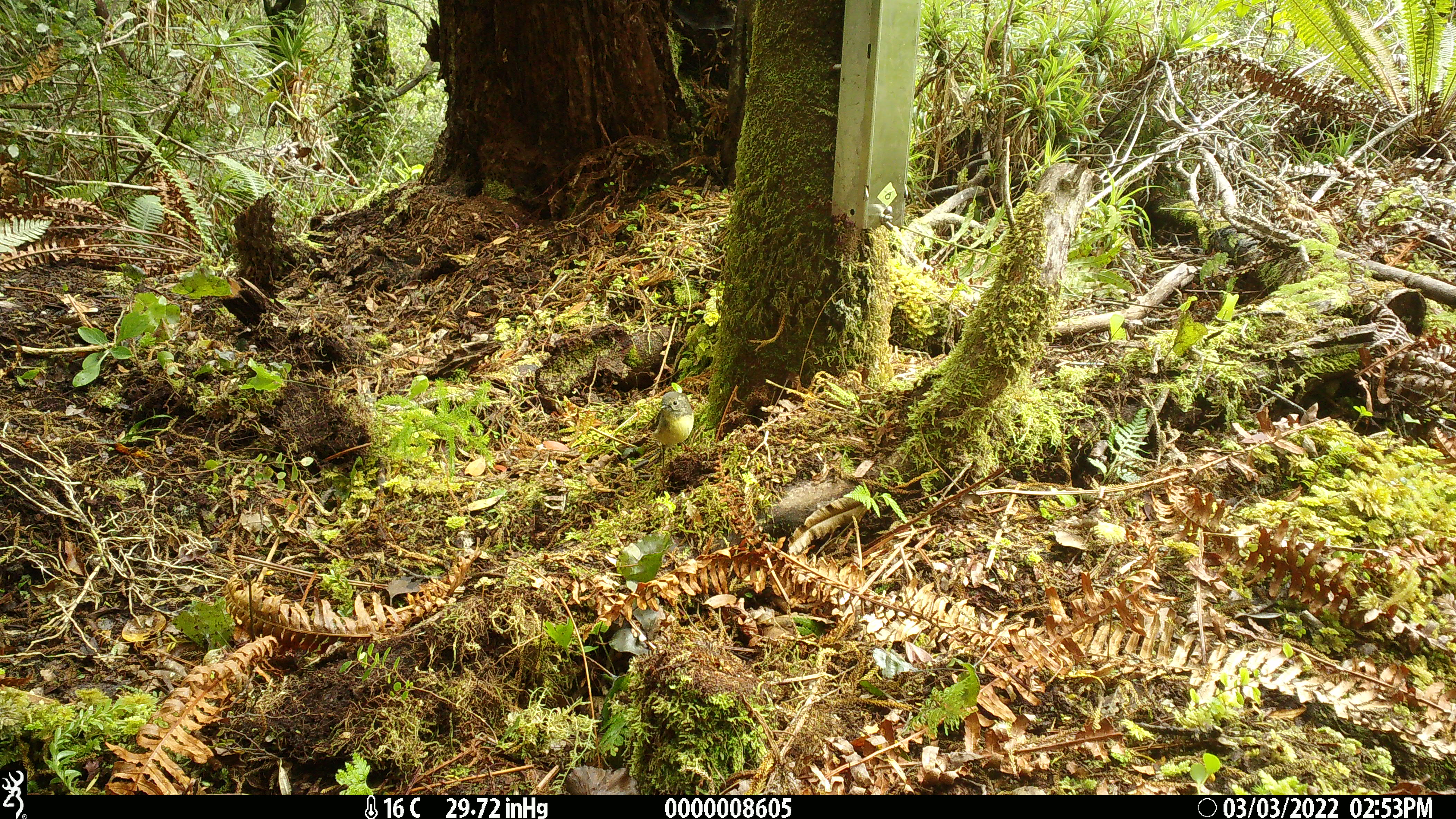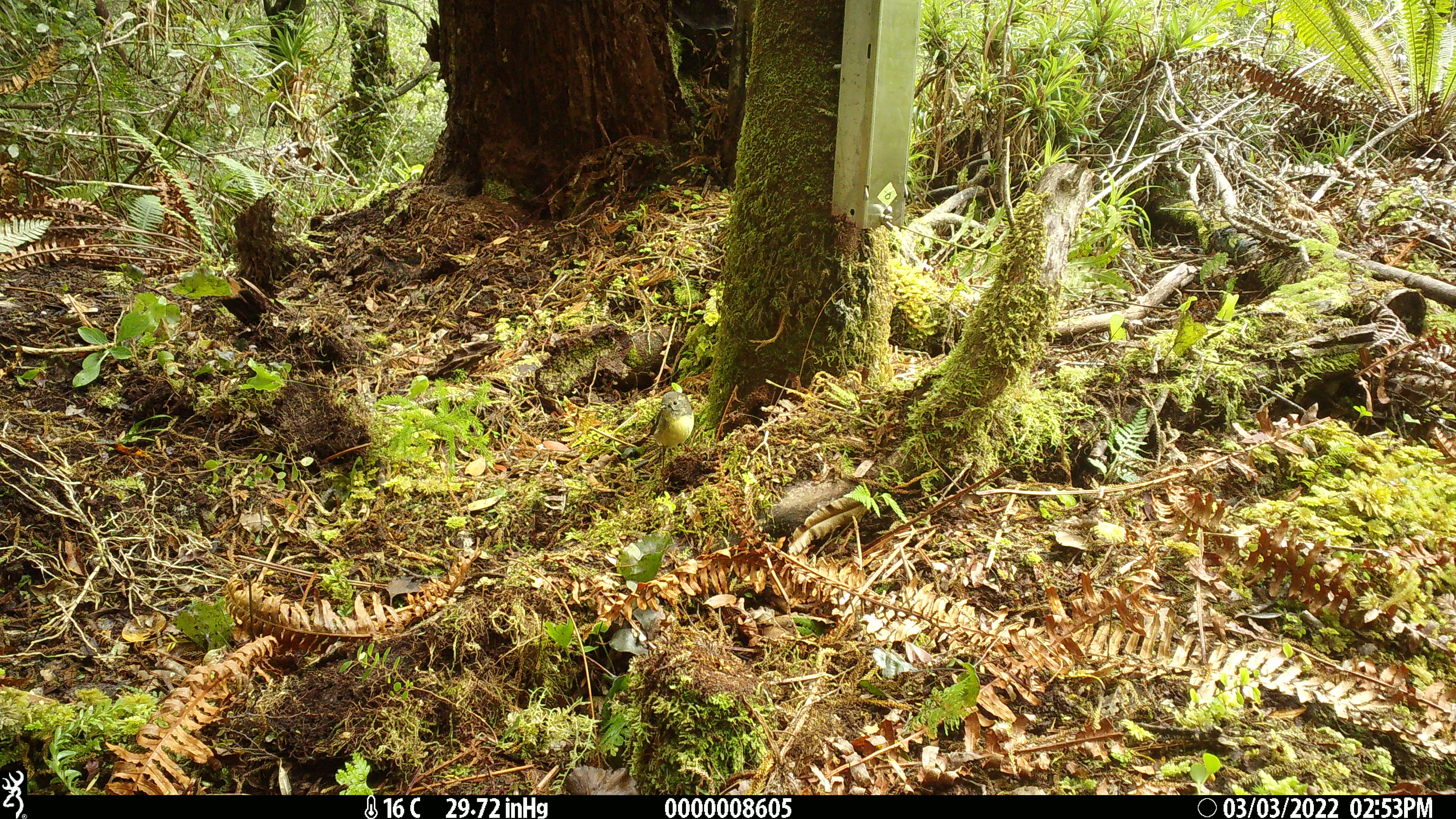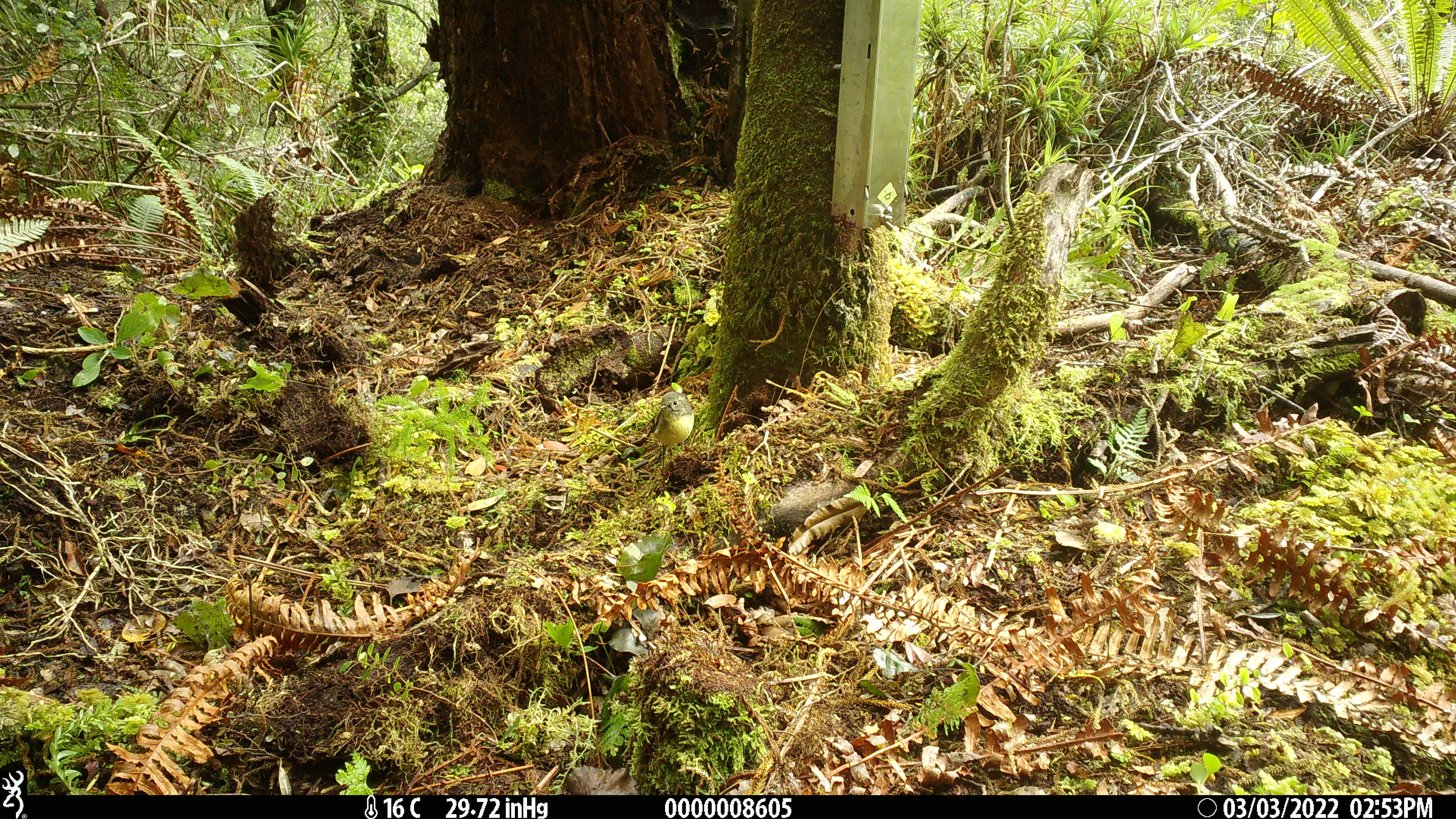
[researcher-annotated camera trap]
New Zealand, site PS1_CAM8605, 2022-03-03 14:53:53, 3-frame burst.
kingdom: Animalia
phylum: Chordata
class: Aves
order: Passeriformes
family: Petroicidae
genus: Petroica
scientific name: Petroica macrocephala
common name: tomtit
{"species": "tomtit (Petroica macrocephala)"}